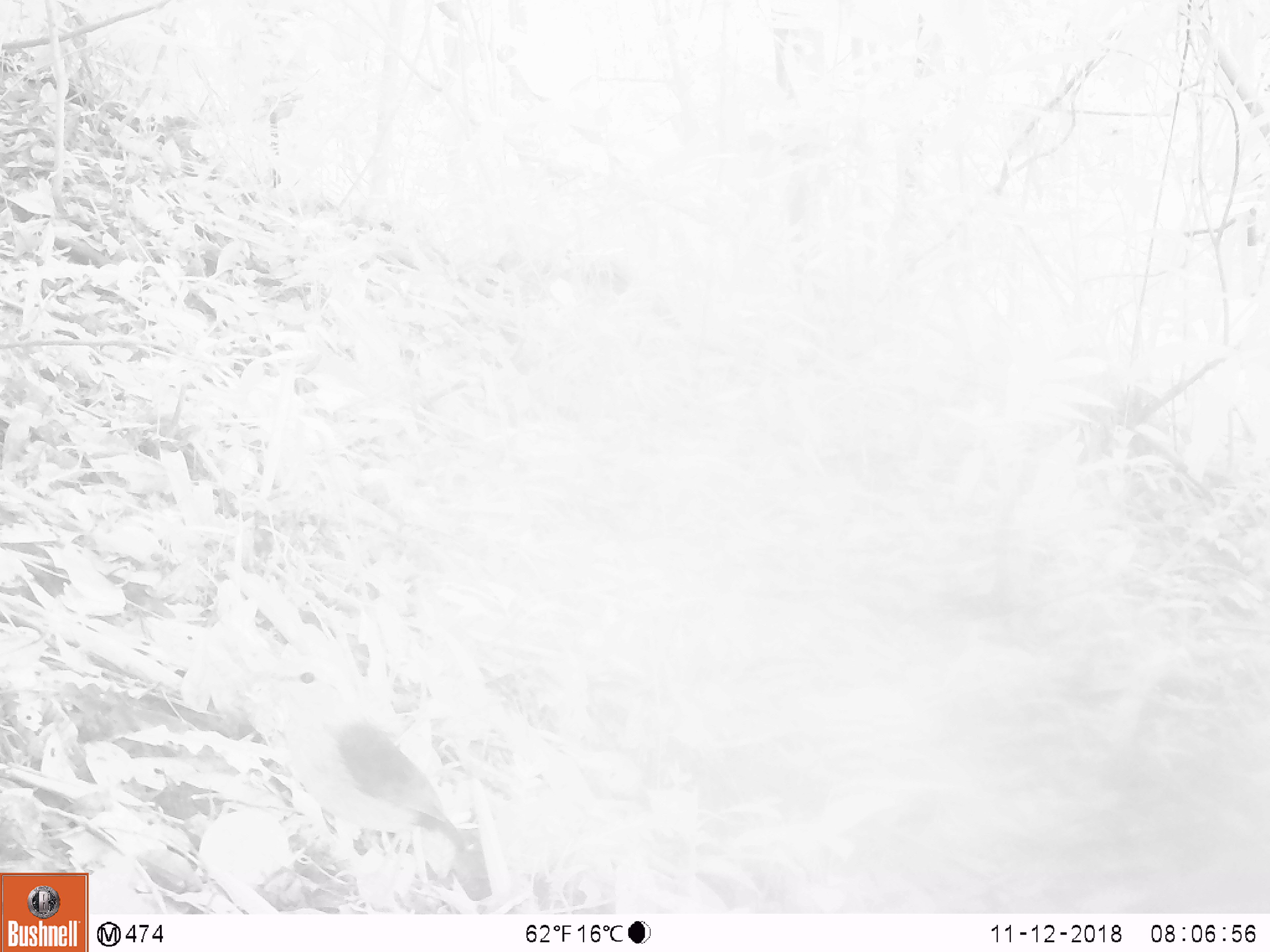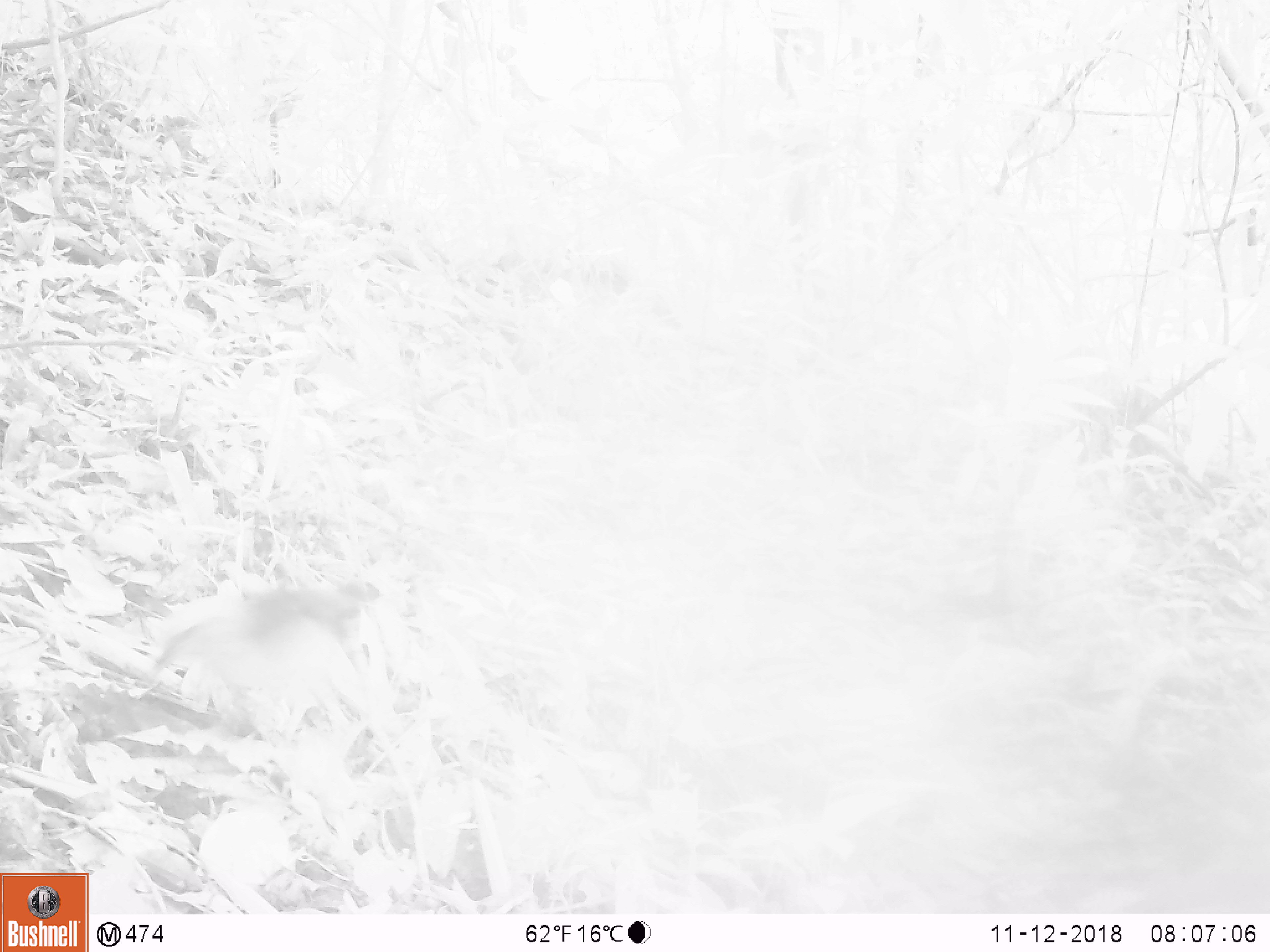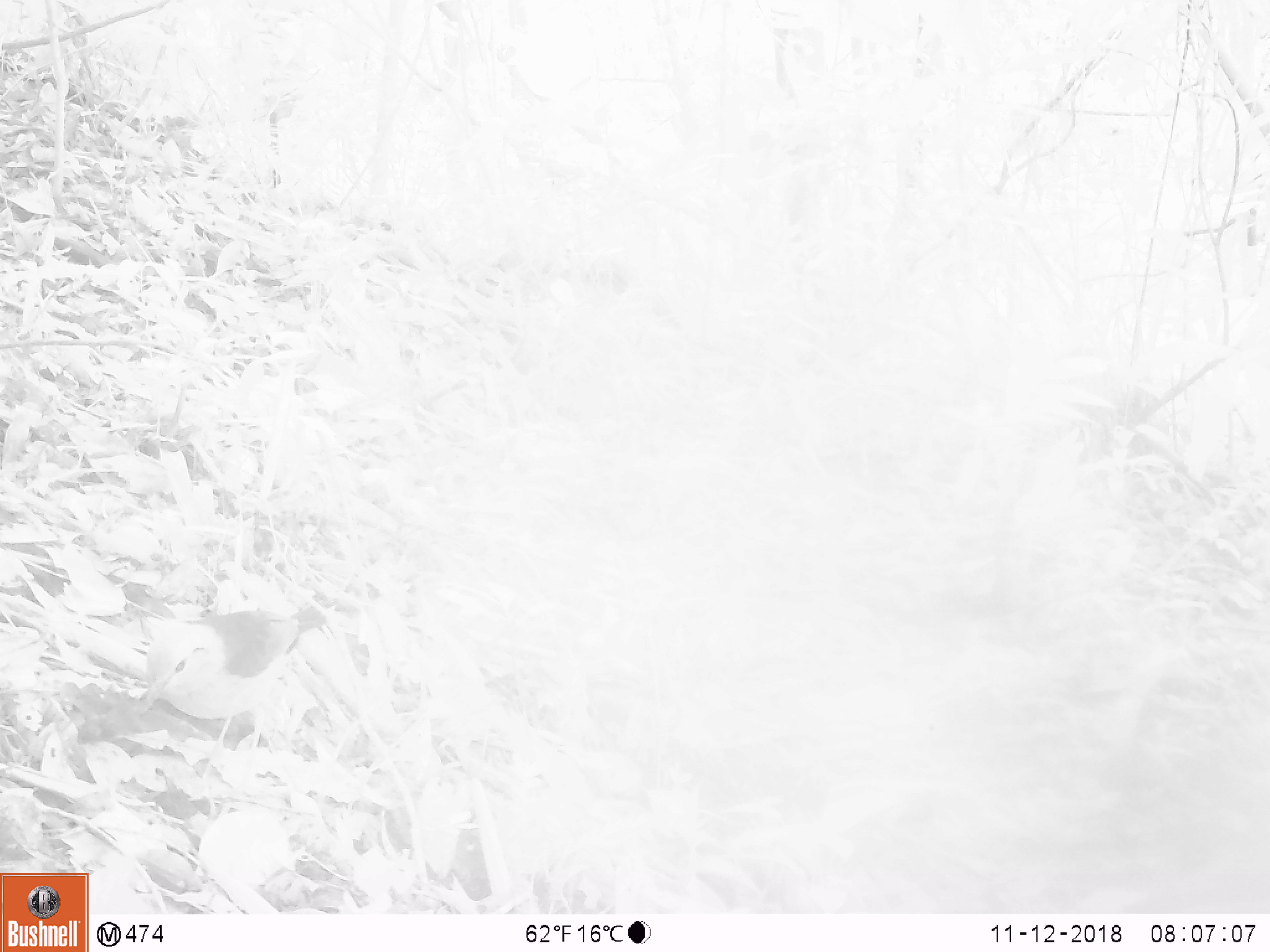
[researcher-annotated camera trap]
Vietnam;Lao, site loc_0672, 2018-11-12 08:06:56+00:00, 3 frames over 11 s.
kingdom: Animalia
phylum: Chordata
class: Aves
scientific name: Aves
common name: bird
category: unidentified bird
Unidentified bird (bird) (Aves). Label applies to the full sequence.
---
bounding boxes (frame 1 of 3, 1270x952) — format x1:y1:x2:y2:
unidentified bird: 246:651:490:908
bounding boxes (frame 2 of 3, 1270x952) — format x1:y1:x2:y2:
unidentified bird: 147:578:382:739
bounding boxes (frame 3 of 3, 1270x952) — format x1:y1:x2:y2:
unidentified bird: 132:603:329:794